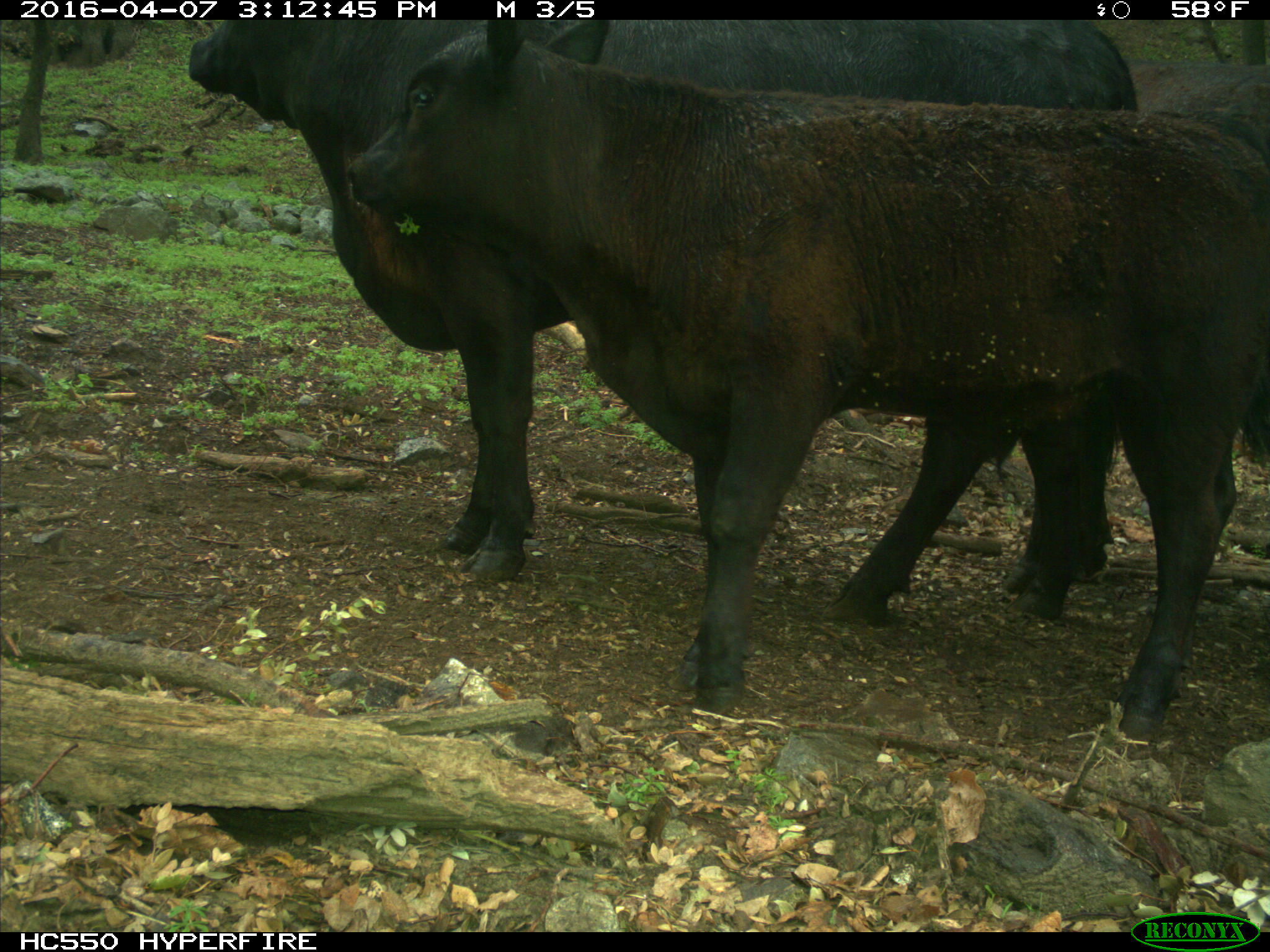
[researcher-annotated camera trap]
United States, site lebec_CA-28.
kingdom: Animalia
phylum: Chordata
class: Mammalia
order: Artiodactyla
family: Bovidae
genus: Bos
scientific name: Bos taurus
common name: domestic cow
Bos taurus (domestic cow).